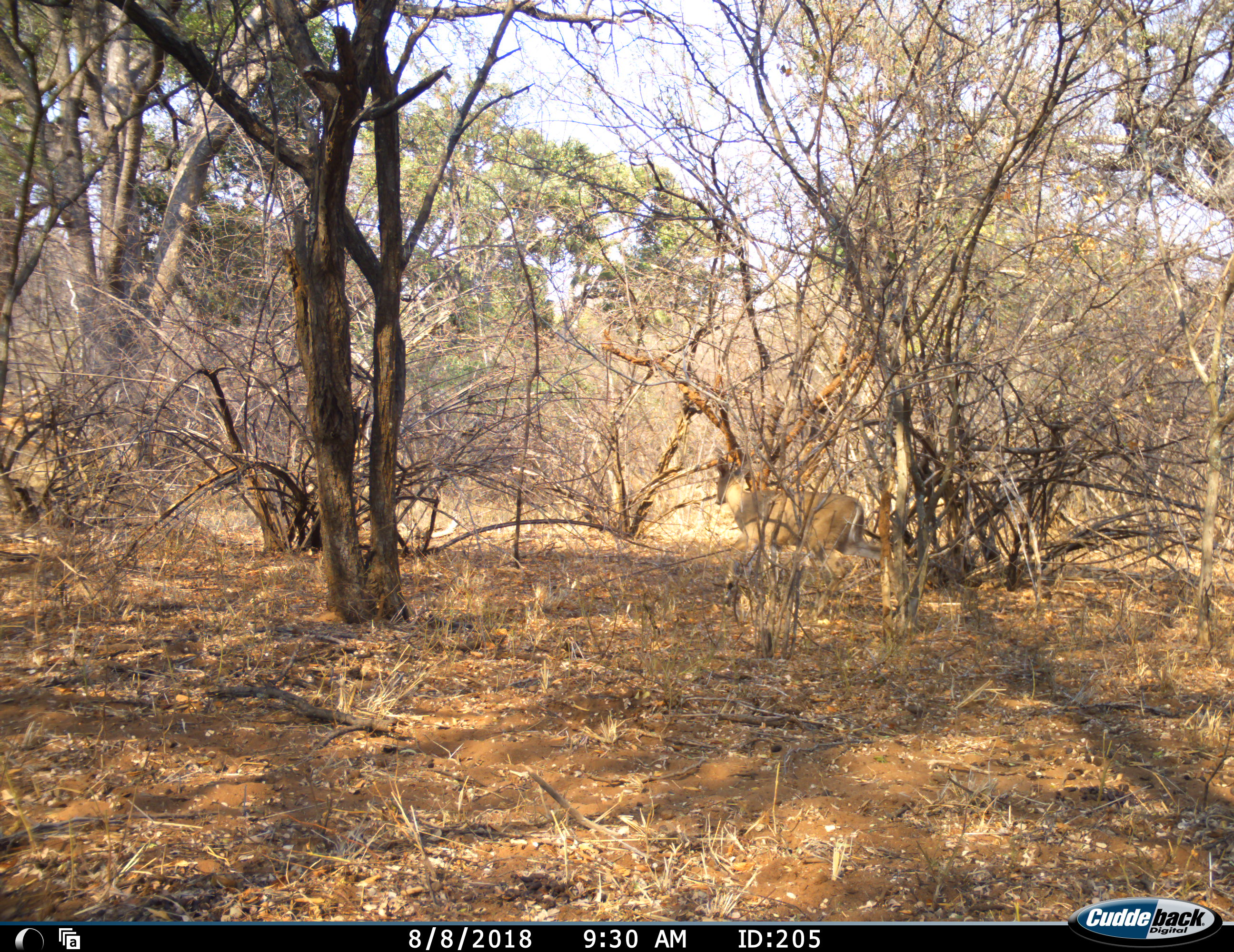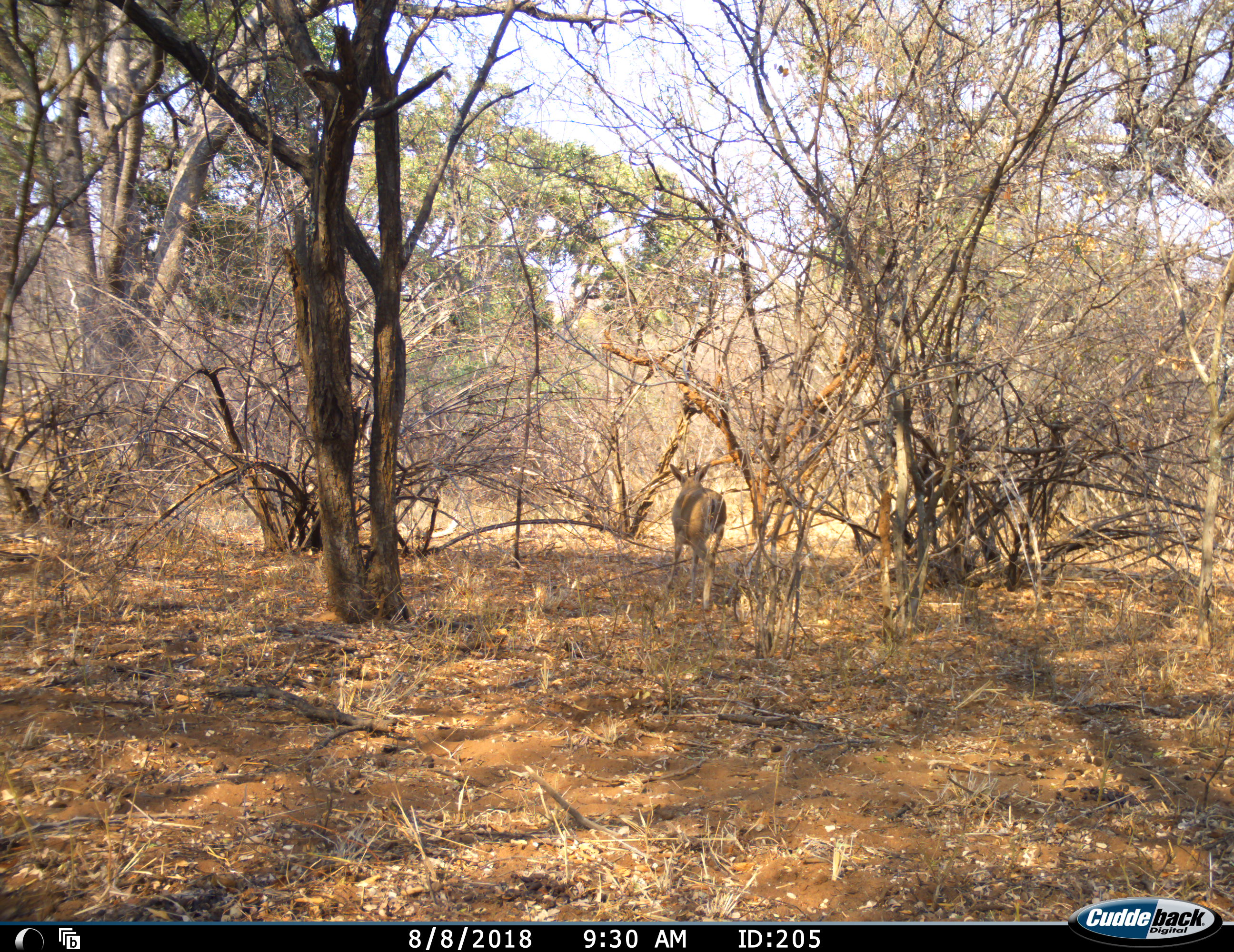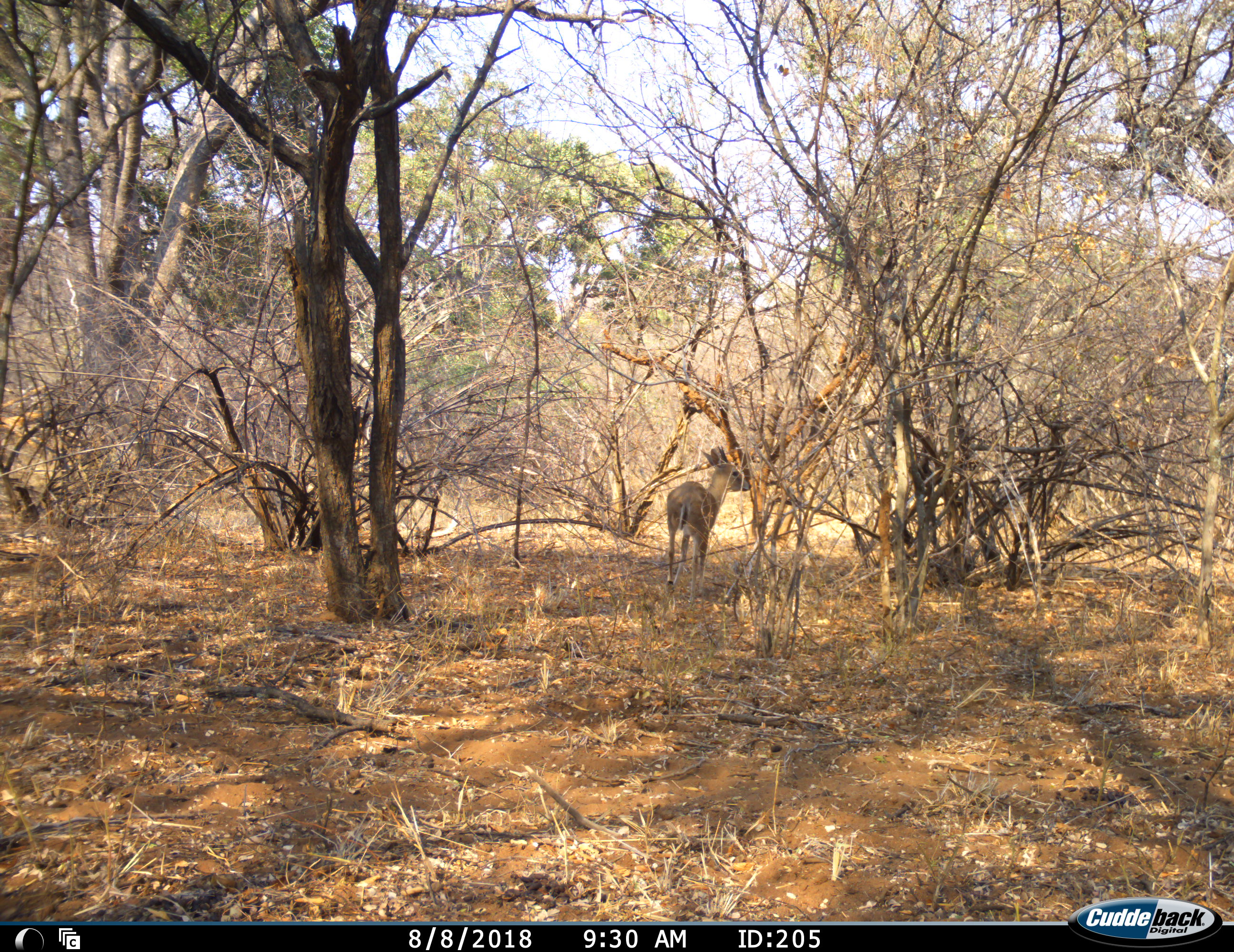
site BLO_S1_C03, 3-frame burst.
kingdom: Animalia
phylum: Chordata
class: Mammalia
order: Artiodactyla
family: Bovidae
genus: Sylvicapra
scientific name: Sylvicapra grimmia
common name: common duiker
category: duikercommongrey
Duikercommongrey (common duiker) (Sylvicapra grimmia), count 1. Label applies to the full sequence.